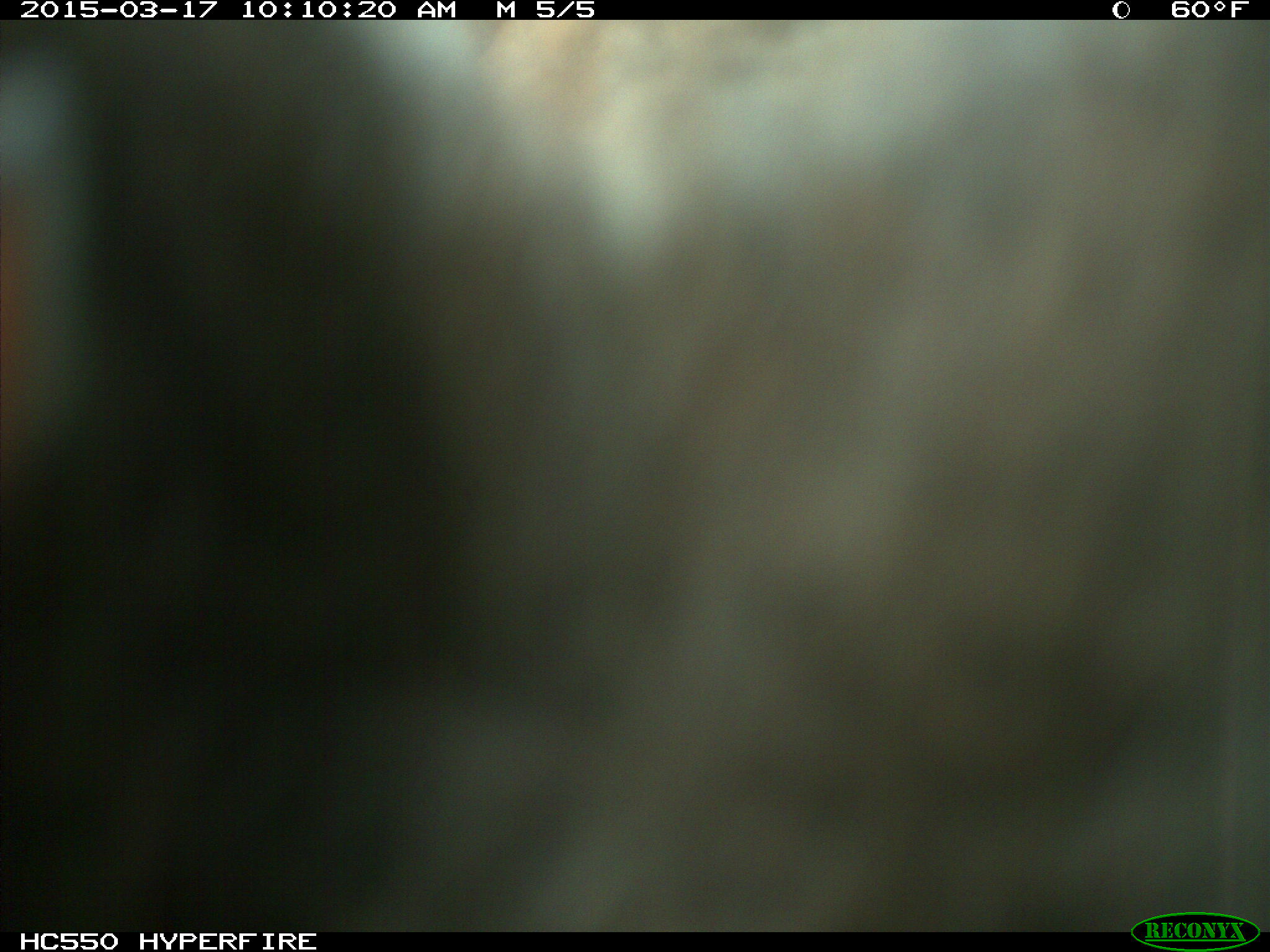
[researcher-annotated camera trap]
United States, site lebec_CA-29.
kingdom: Animalia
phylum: Chordata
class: Mammalia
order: Artiodactyla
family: Bovidae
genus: Bos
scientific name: Bos taurus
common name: domestic cow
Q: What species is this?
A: Bos taurus (domestic cow).